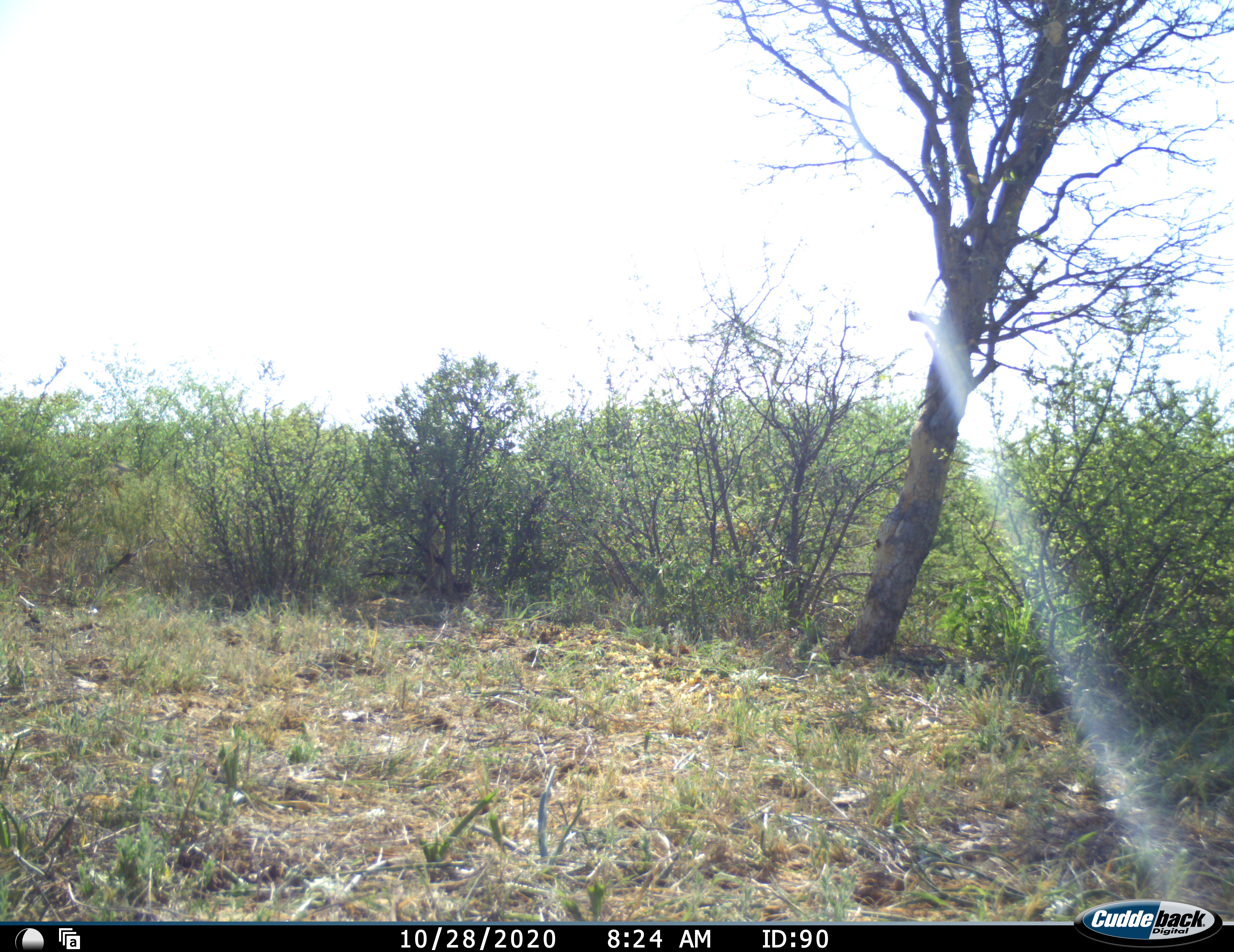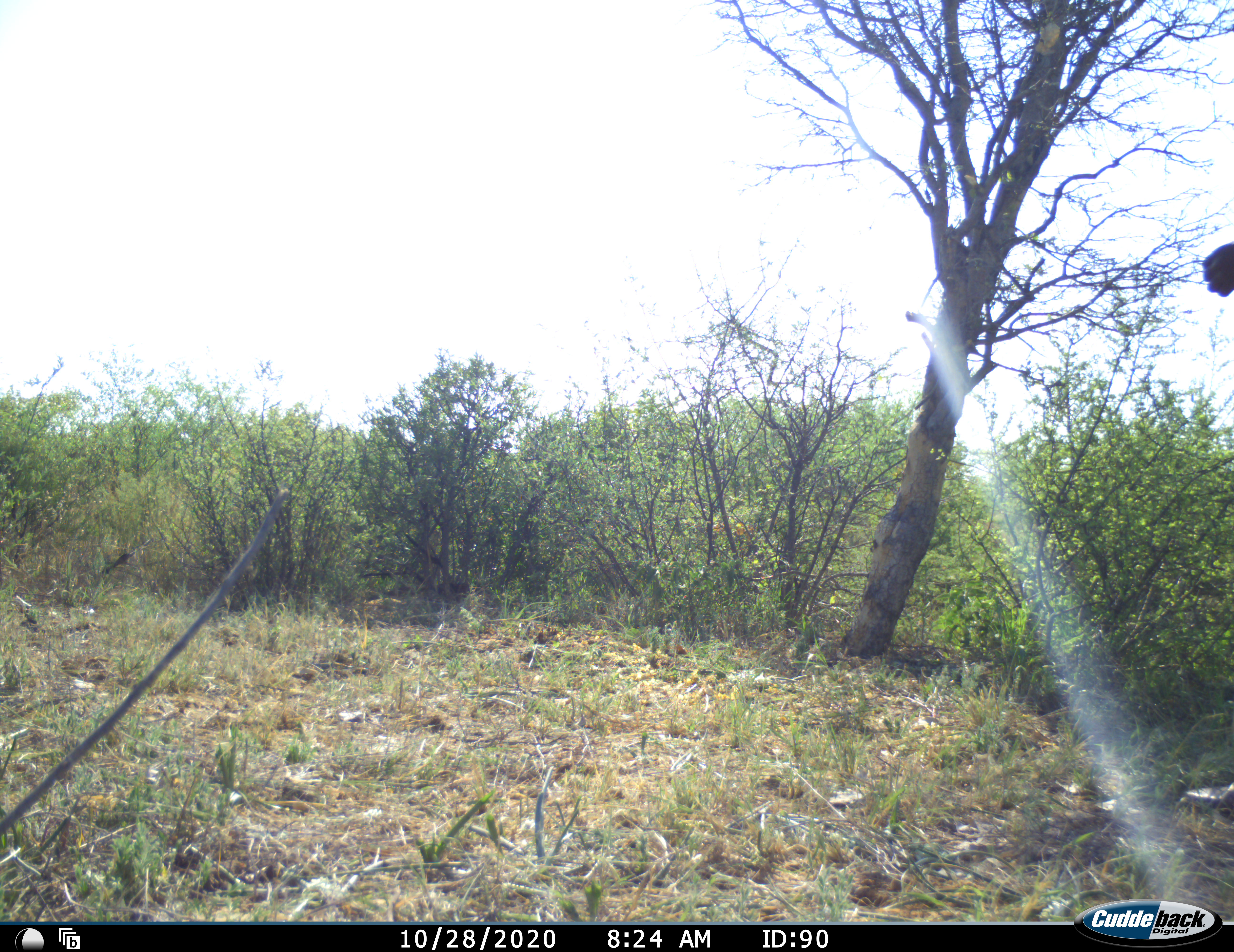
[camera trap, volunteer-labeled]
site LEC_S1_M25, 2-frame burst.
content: unidentified animal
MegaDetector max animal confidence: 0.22